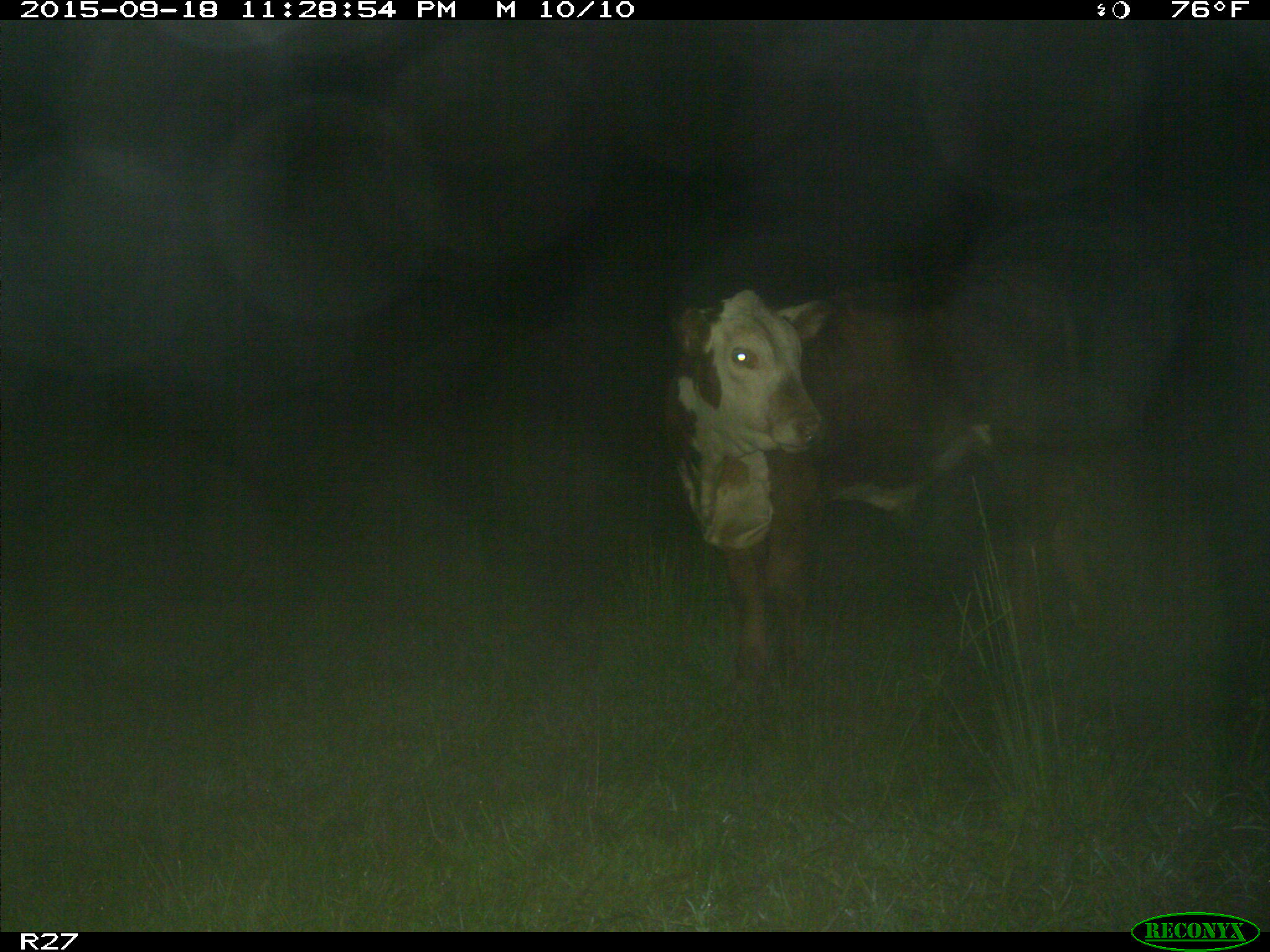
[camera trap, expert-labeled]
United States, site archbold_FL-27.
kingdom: Animalia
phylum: Chordata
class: Mammalia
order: Artiodactyla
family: Bovidae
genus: Bos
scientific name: Bos taurus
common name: domestic cow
Bos taurus (domestic cow).